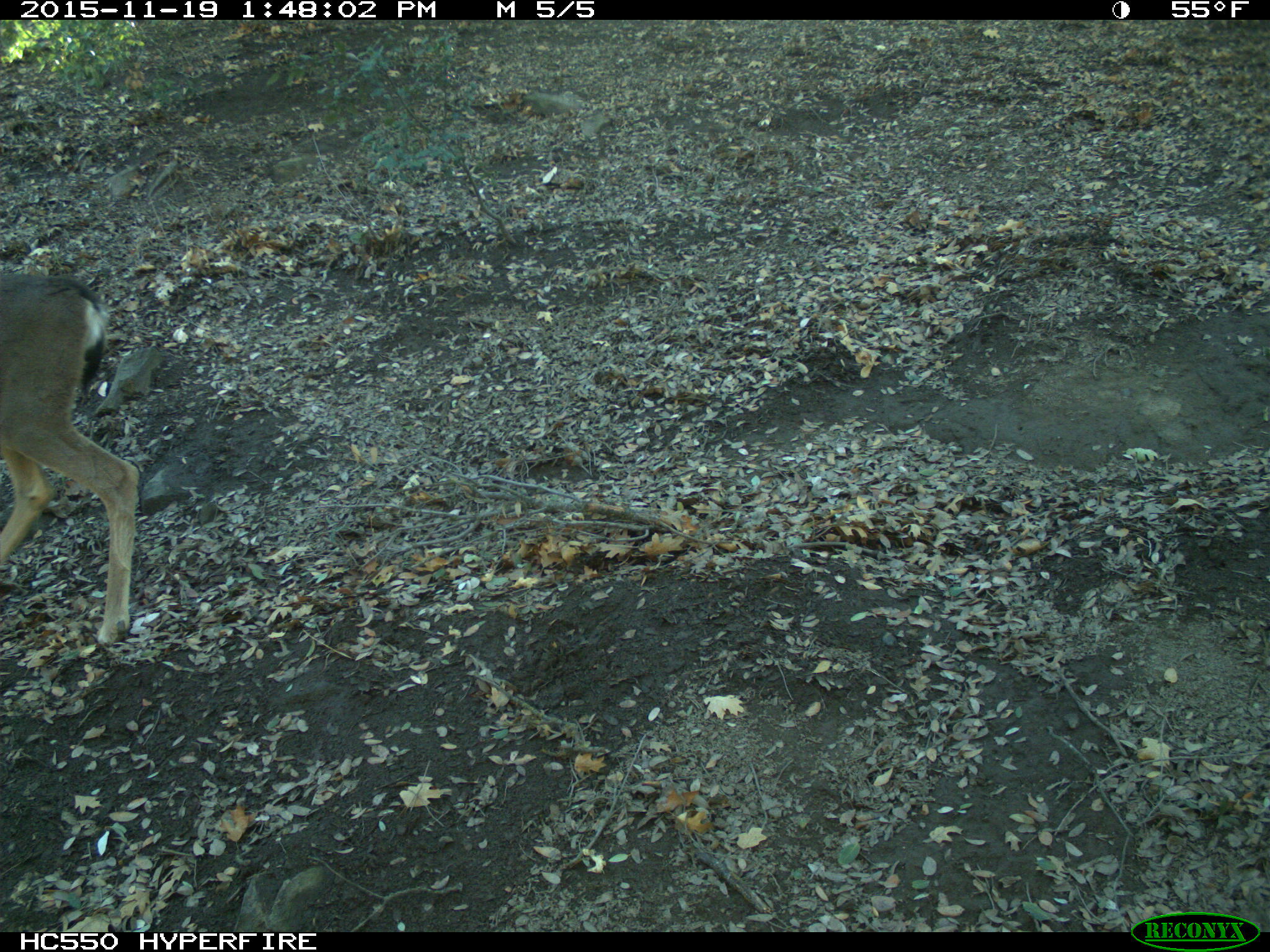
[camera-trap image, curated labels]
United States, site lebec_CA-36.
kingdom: Animalia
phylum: Chordata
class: Mammalia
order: Artiodactyla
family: Cervidae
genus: Odocoileus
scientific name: Odocoileus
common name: deer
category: unidentified deer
Unidentified deer (deer) (Odocoileus).